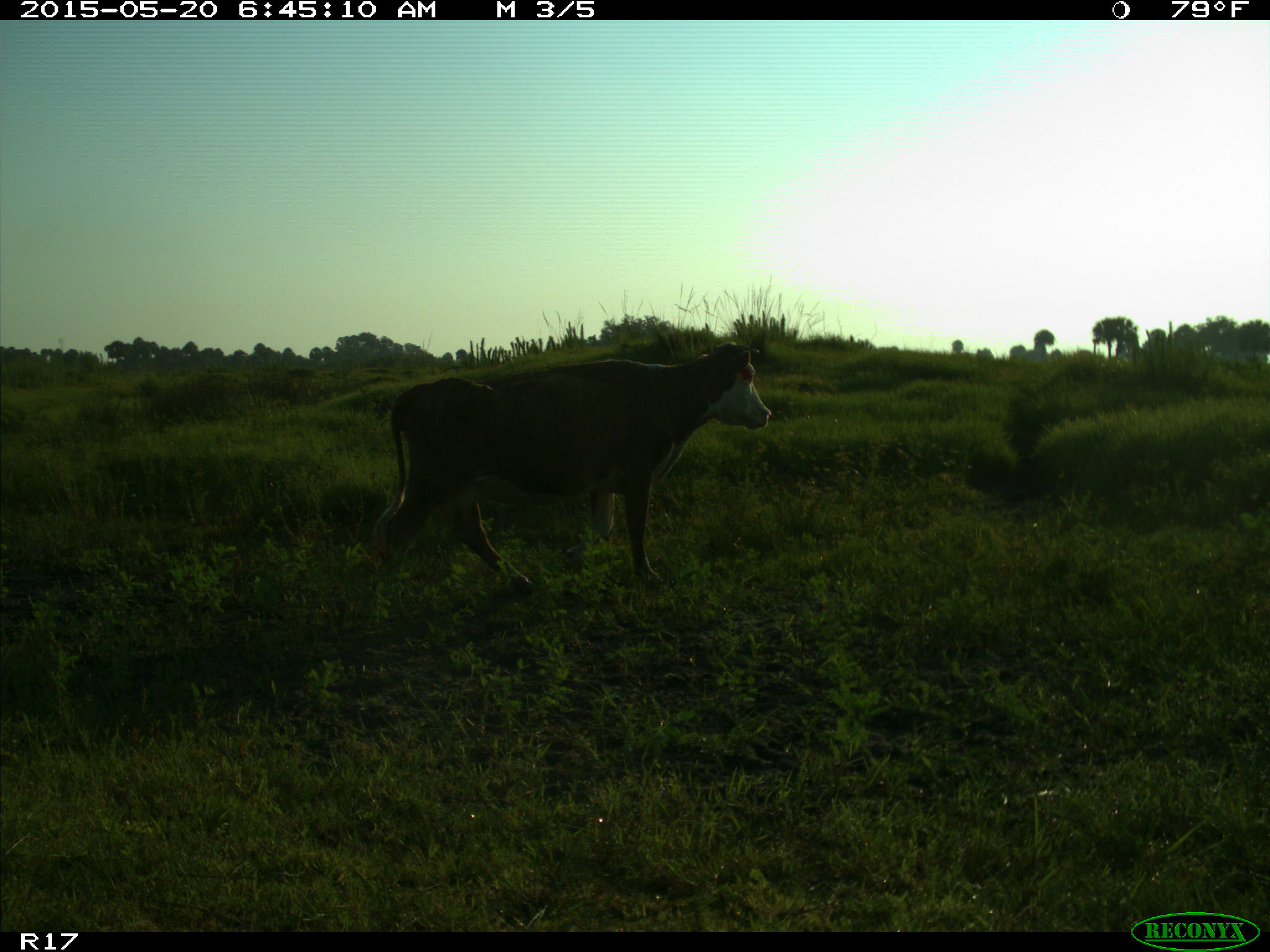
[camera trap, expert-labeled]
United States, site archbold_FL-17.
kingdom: Animalia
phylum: Chordata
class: Mammalia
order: Artiodactyla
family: Bovidae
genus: Bos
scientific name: Bos taurus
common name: domestic cow